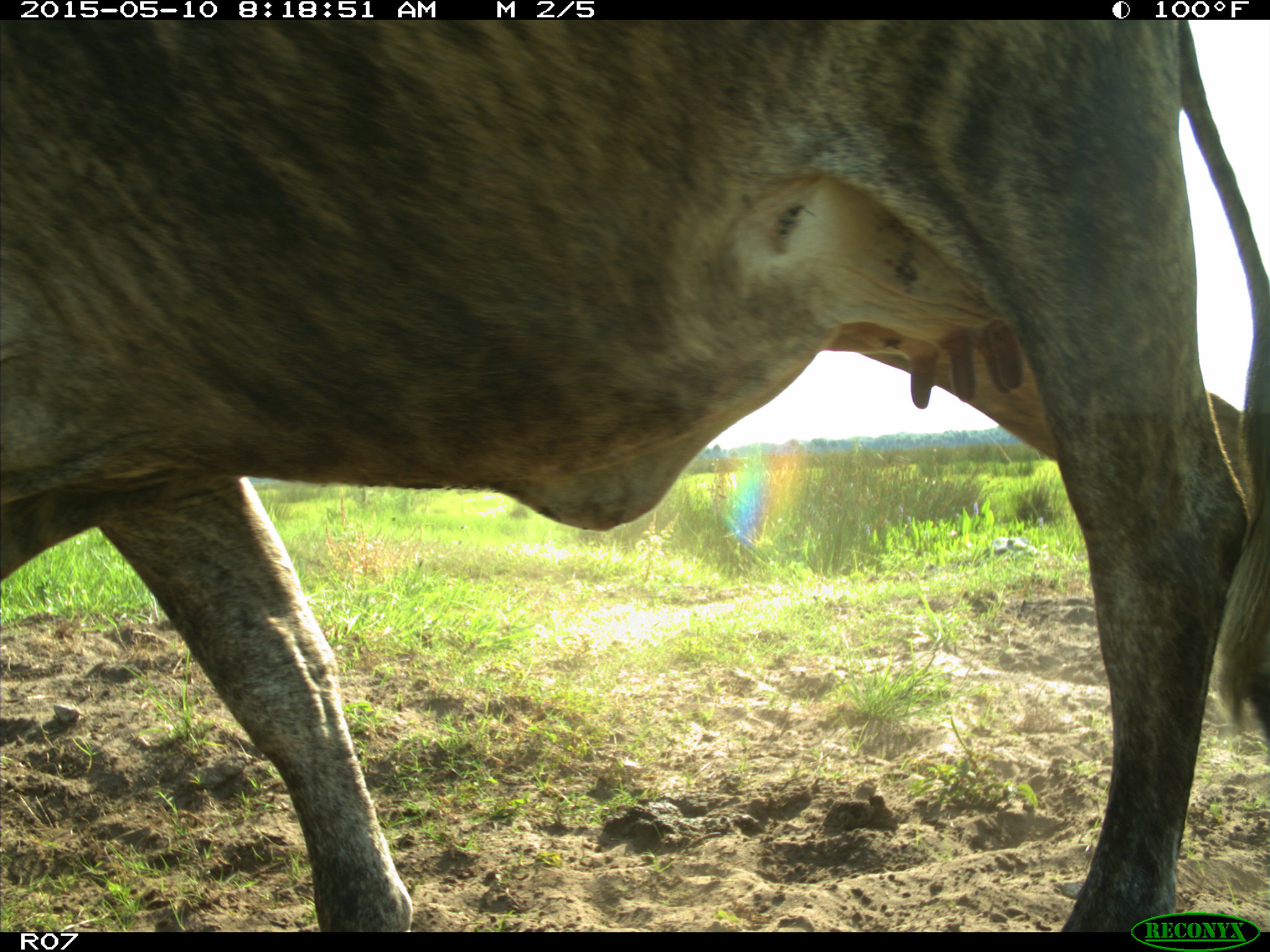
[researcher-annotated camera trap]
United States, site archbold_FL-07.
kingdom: Animalia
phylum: Chordata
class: Mammalia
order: Artiodactyla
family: Bovidae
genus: Bos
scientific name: Bos taurus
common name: domestic cow